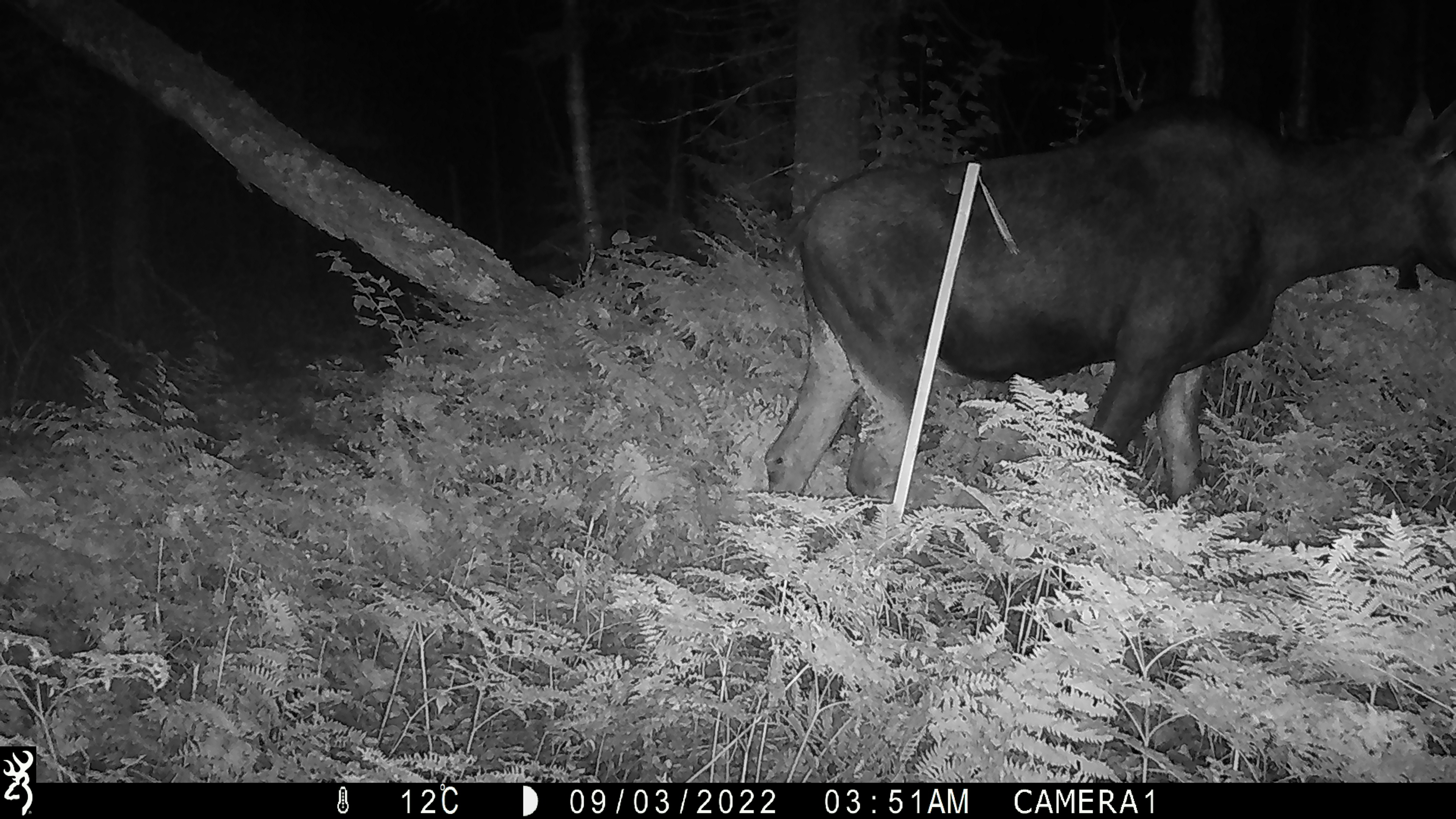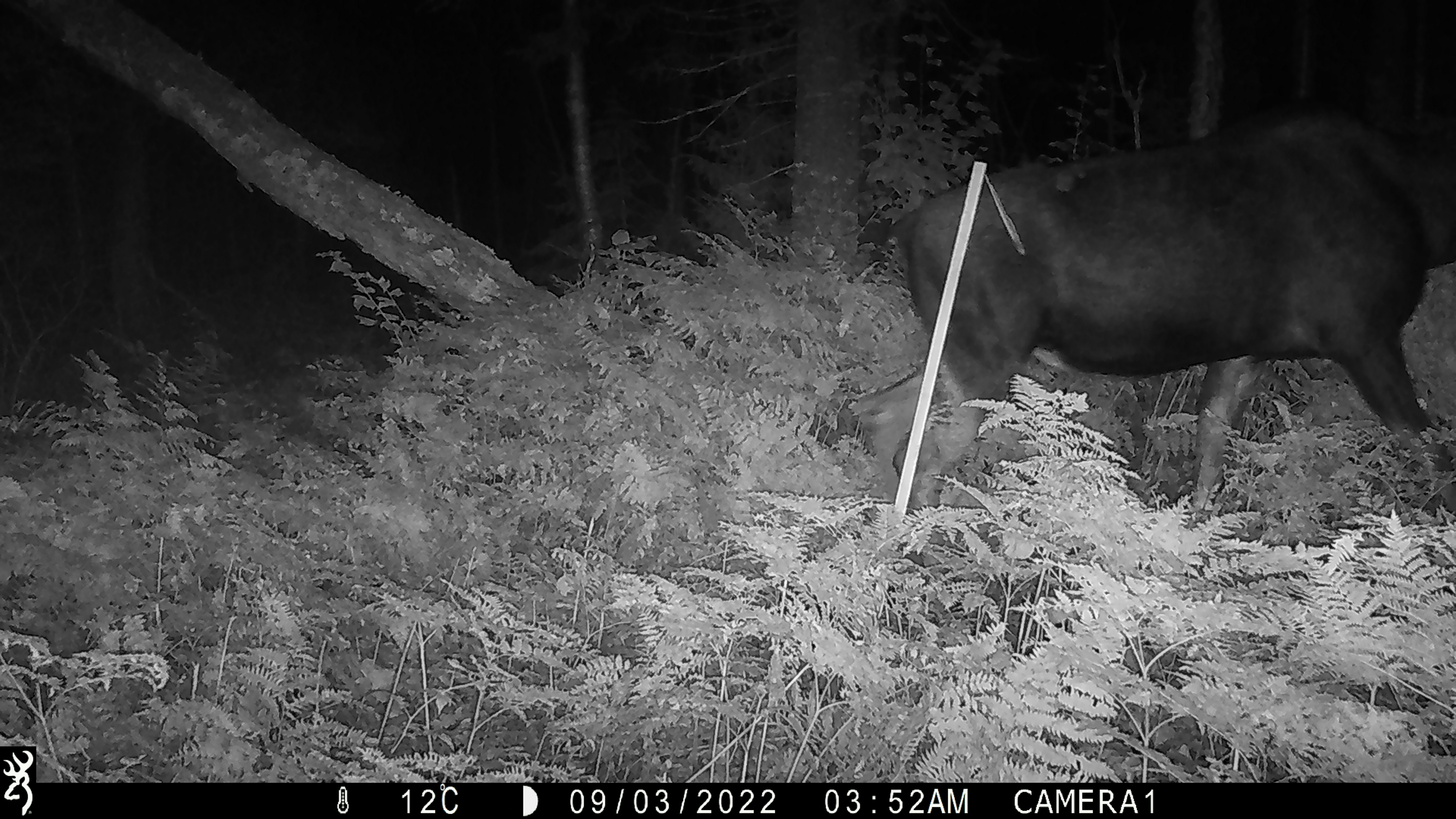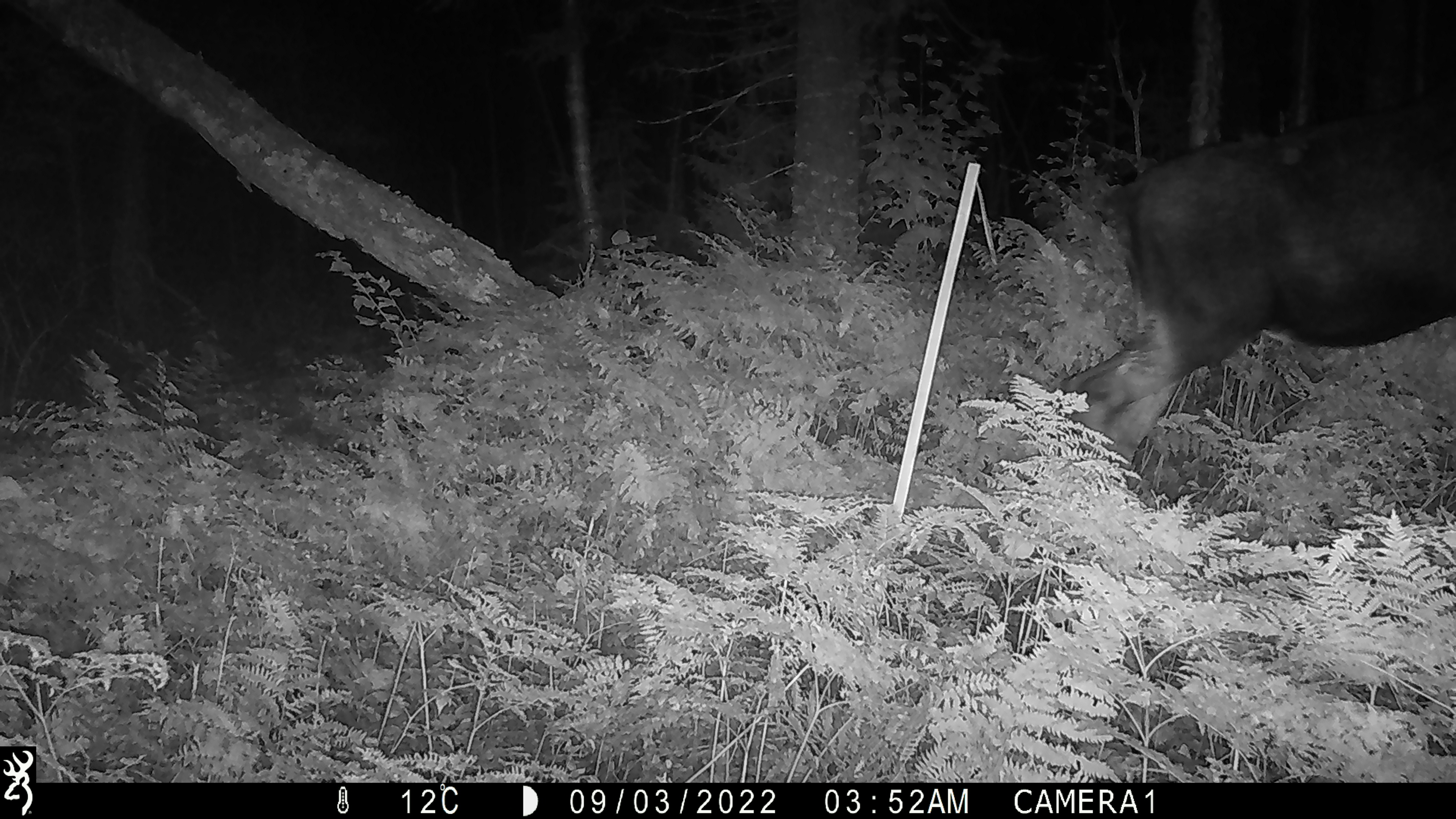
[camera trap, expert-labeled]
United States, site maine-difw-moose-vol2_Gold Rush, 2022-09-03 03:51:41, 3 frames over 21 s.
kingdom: Animalia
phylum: Chordata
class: Mammalia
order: Artiodactyla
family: Cervidae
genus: Alces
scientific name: Alces alces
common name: moose